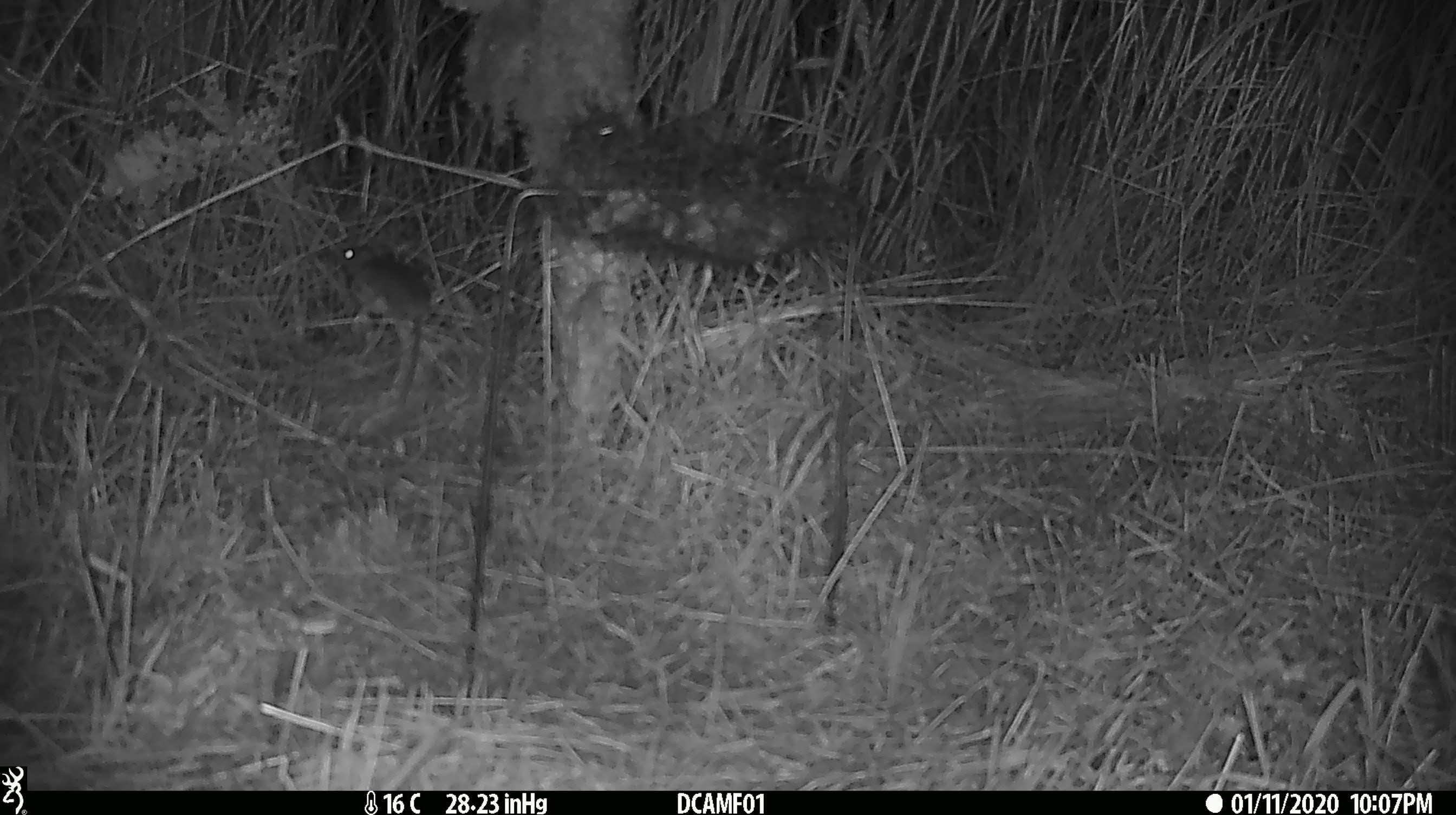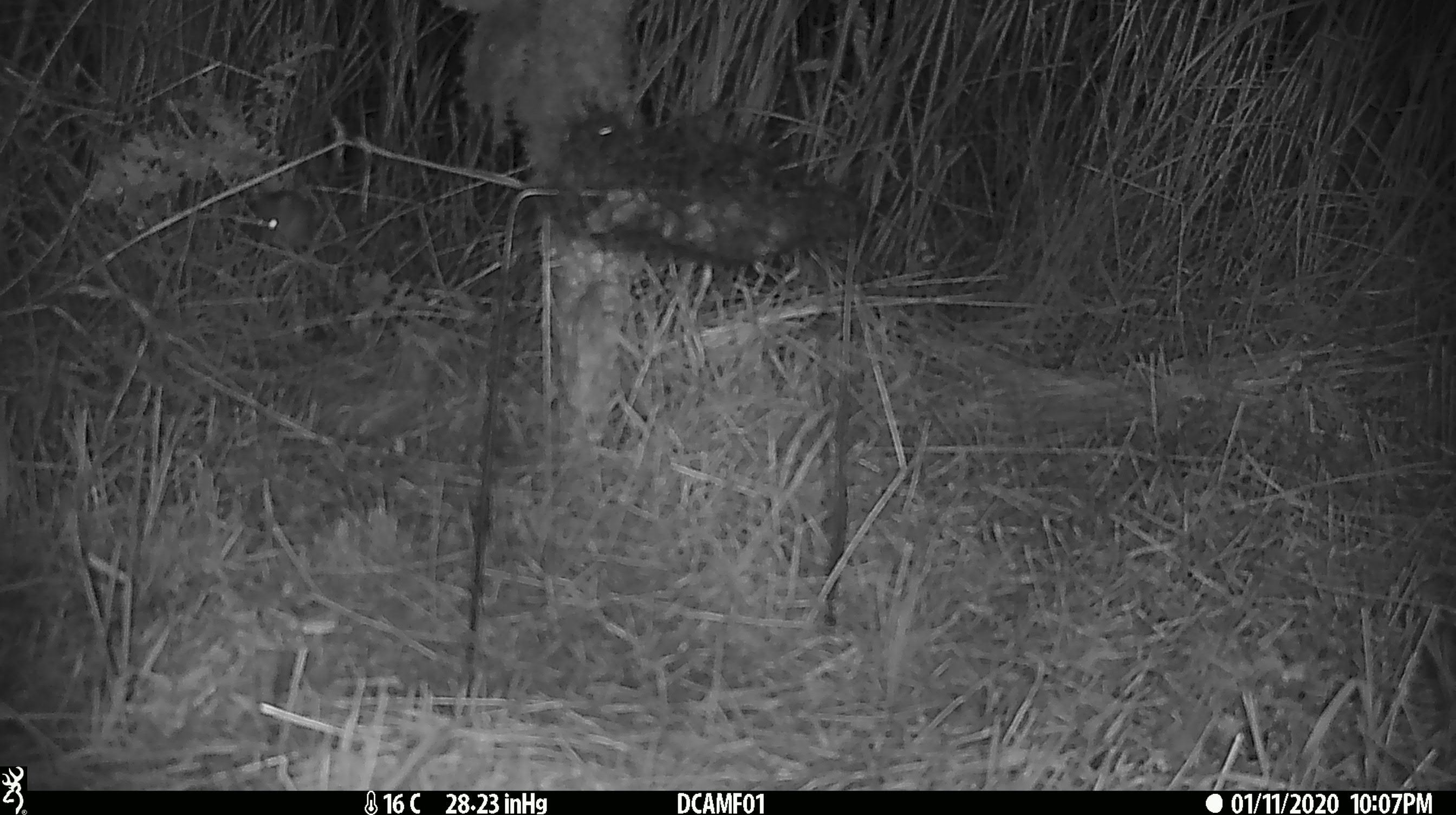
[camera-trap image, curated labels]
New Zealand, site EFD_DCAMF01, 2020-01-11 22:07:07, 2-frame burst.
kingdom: Animalia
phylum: Chordata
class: Mammalia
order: Rodentia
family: Muridae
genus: Mus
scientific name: Mus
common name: mouse